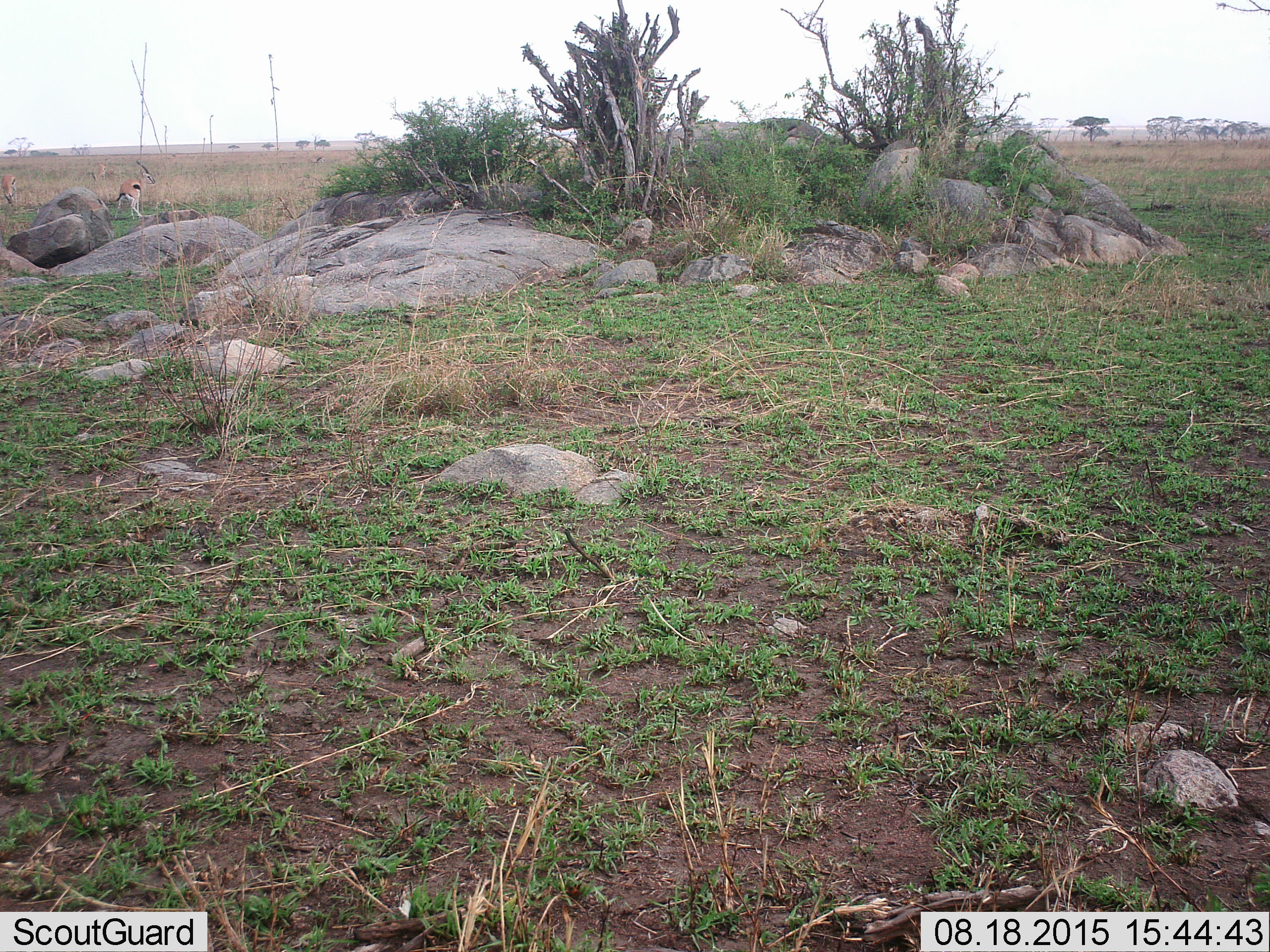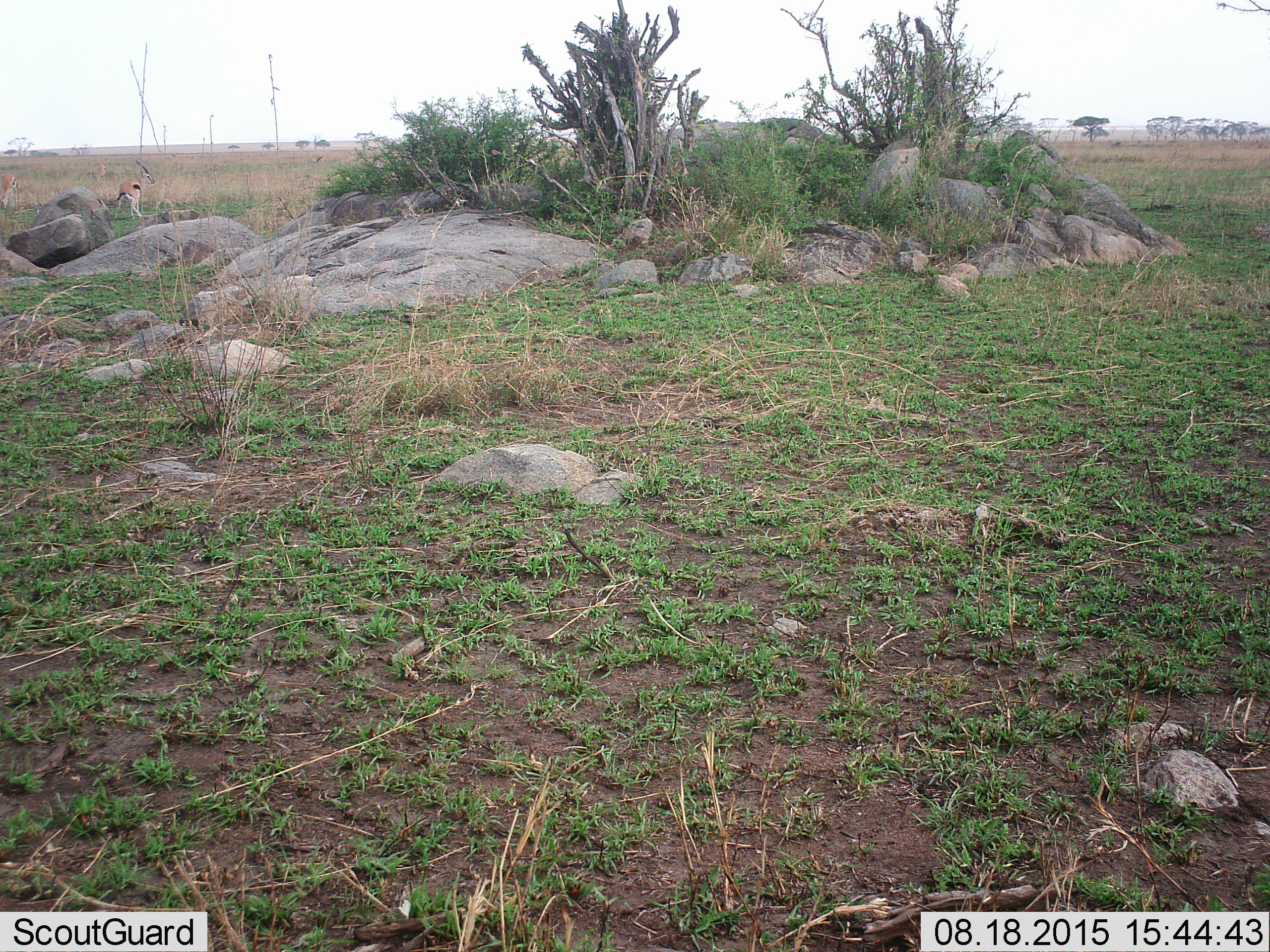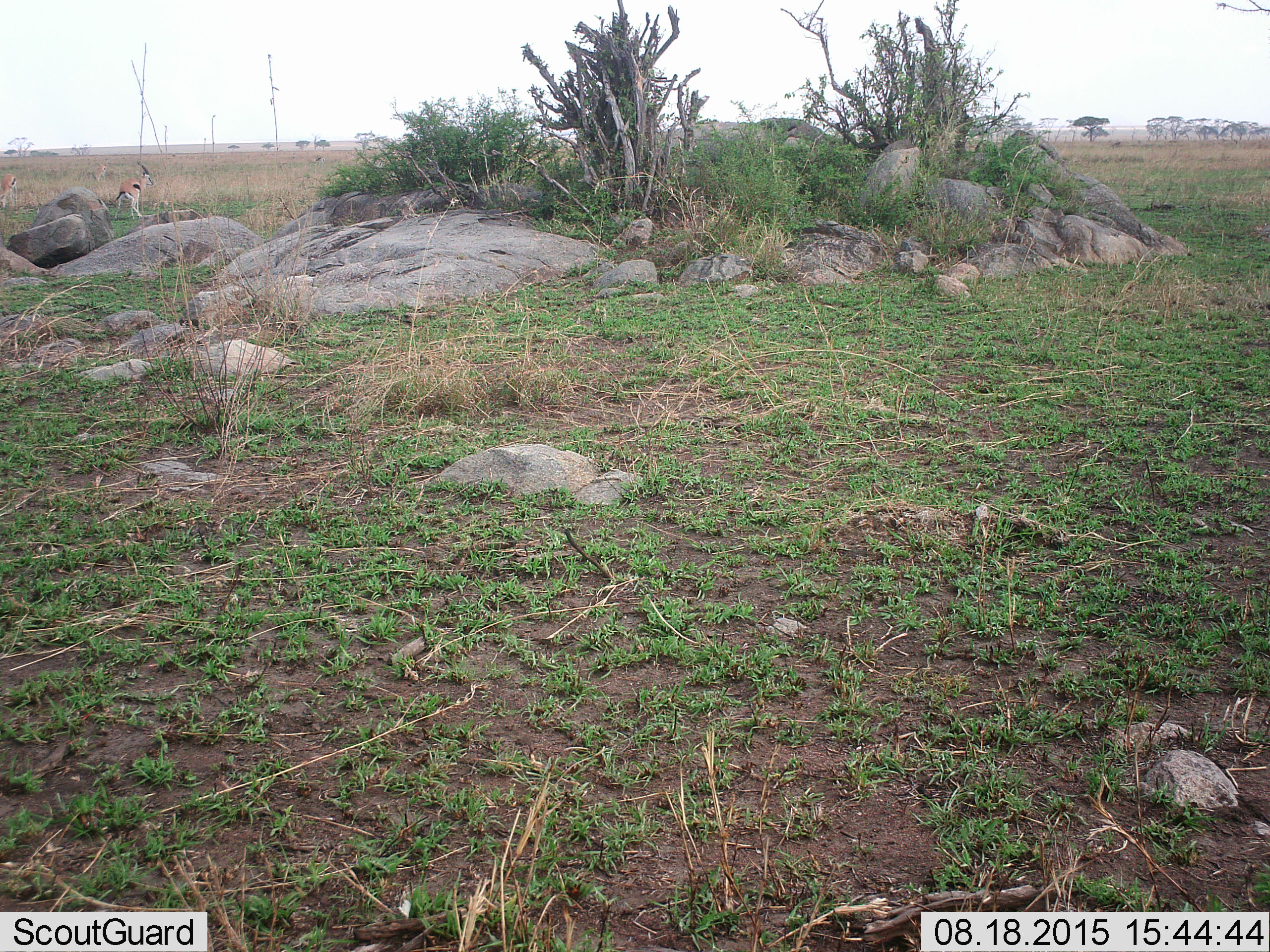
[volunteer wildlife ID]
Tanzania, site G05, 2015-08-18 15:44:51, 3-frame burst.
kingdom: Animalia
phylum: Chordata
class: Mammalia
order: Artiodactyla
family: Bovidae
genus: Eudorcas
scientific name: Eudorcas thomsonii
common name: thomson's gazelle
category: gazellethomsons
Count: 3.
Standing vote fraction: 82%.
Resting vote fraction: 9%.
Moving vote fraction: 9%.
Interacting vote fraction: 0%.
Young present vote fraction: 0%.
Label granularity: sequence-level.